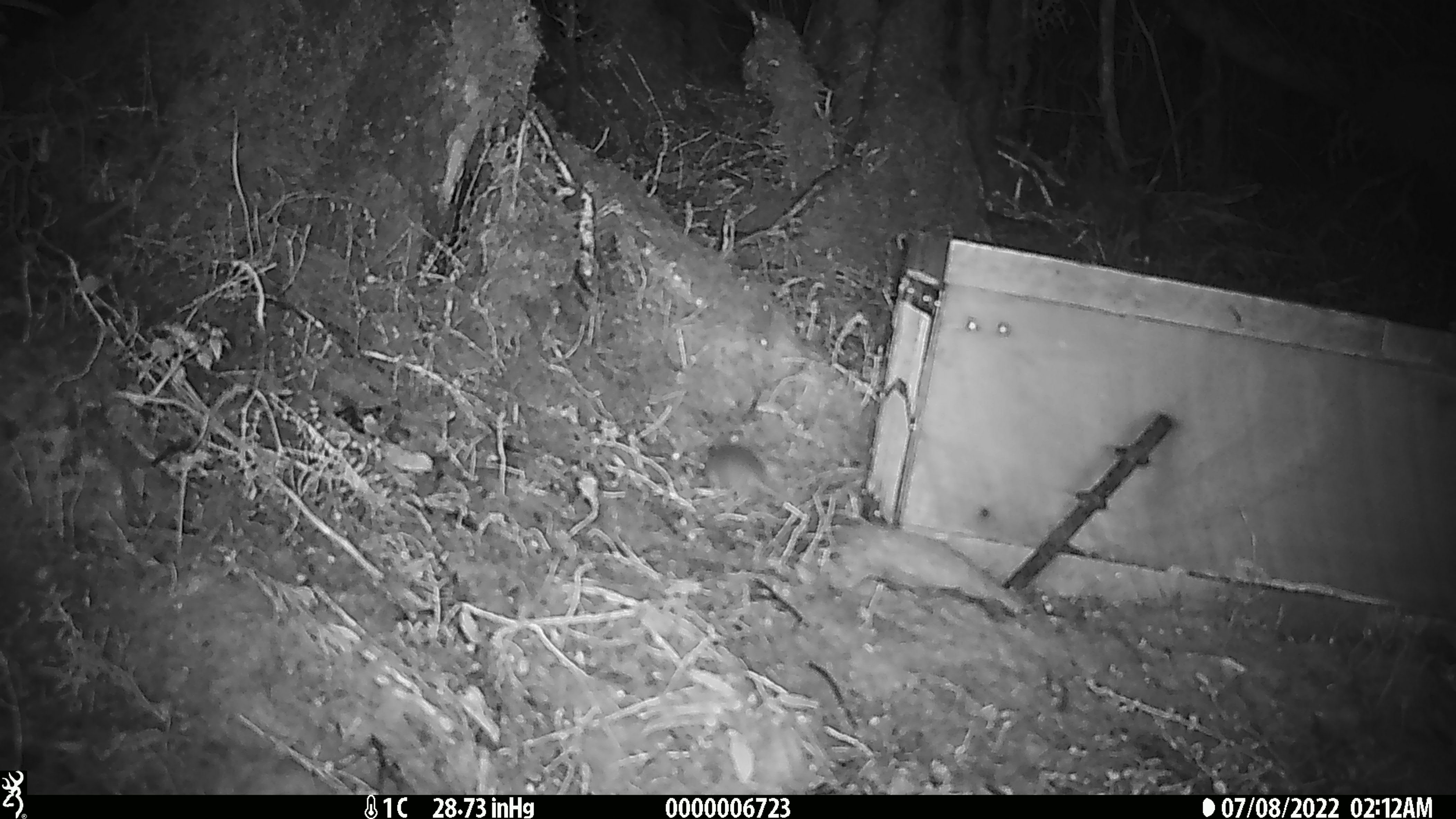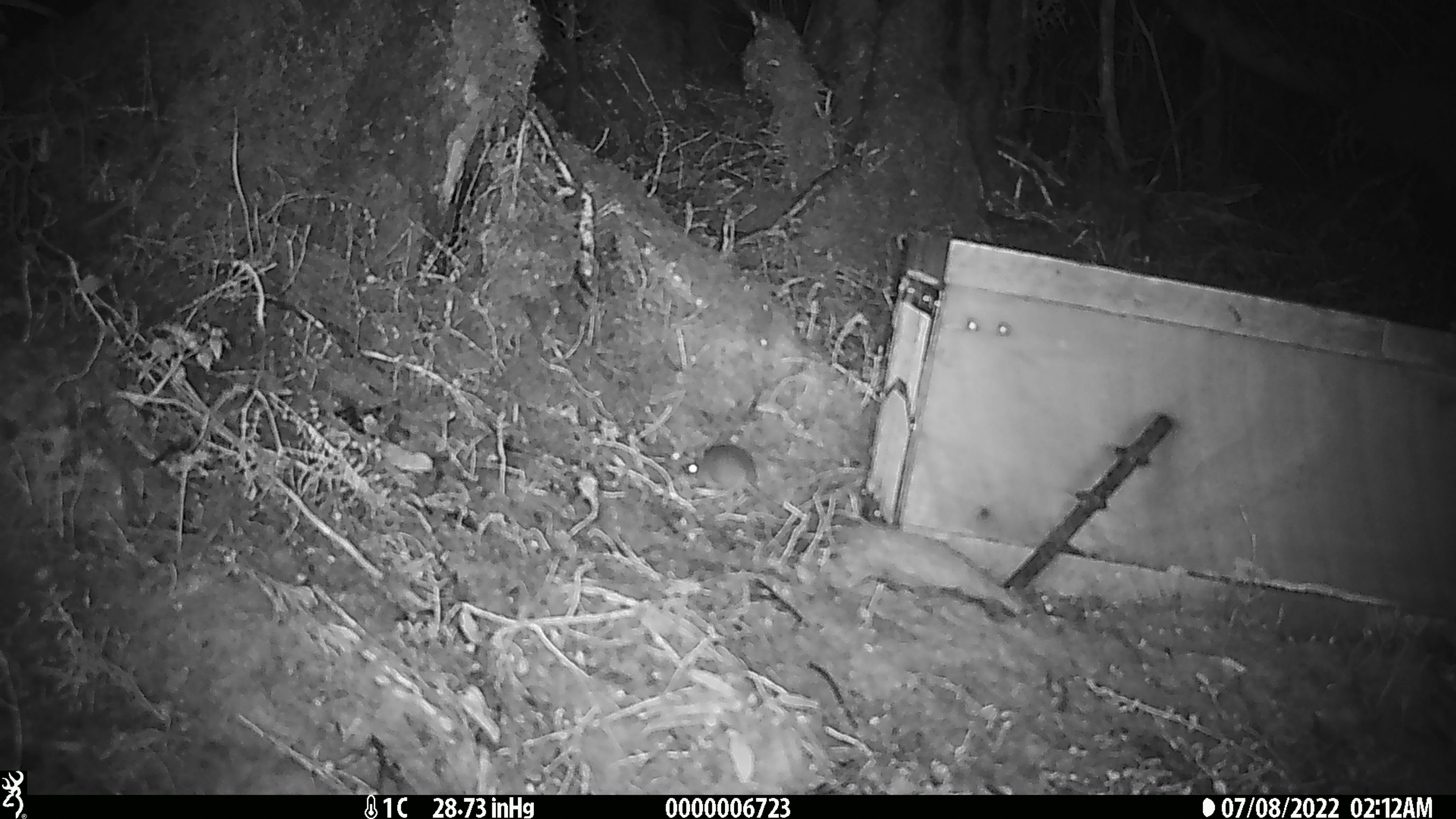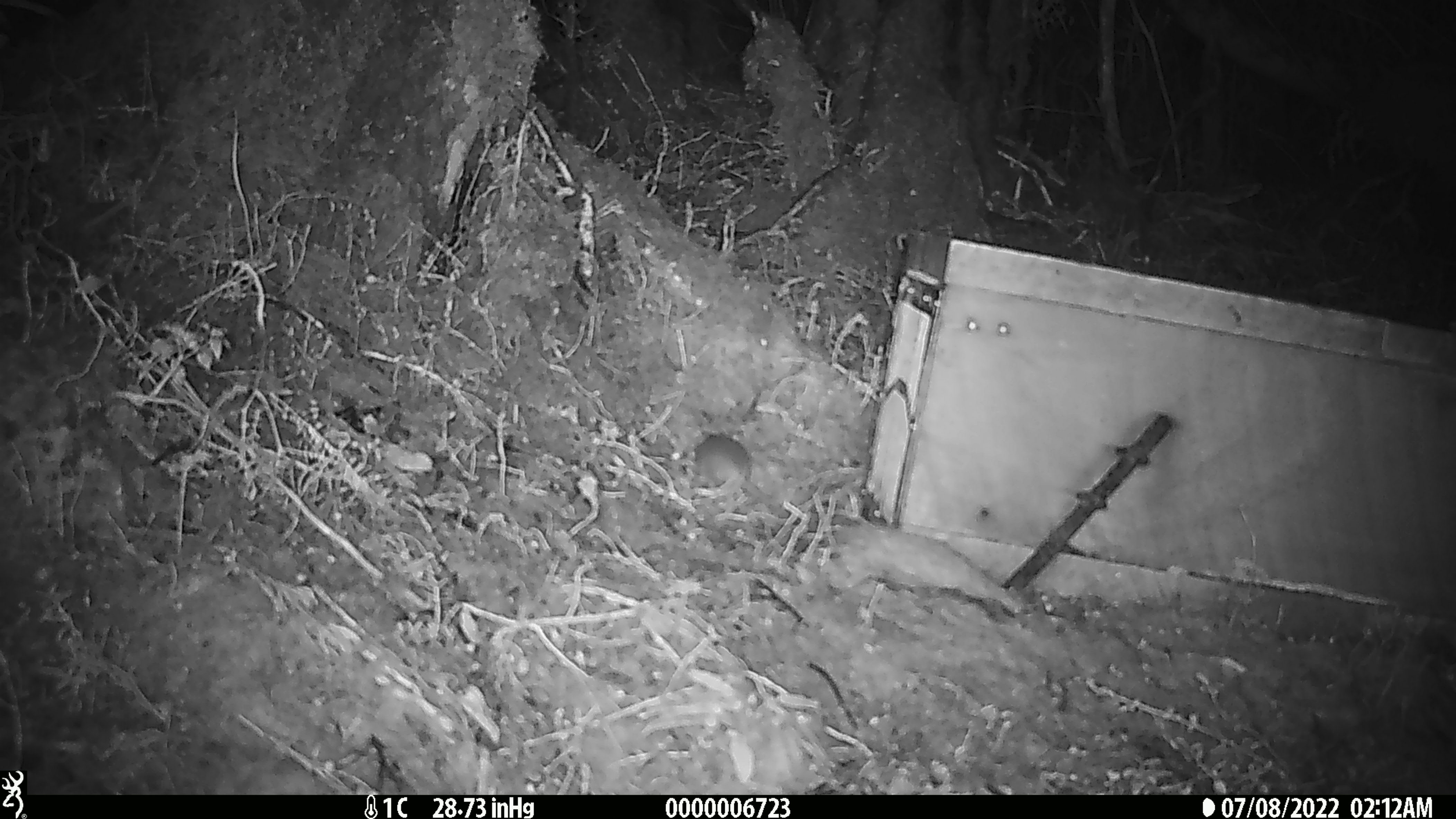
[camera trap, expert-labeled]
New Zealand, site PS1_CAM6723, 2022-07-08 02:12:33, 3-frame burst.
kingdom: Animalia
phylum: Chordata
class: Mammalia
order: Rodentia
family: Muridae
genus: Mus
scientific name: Mus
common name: mouse